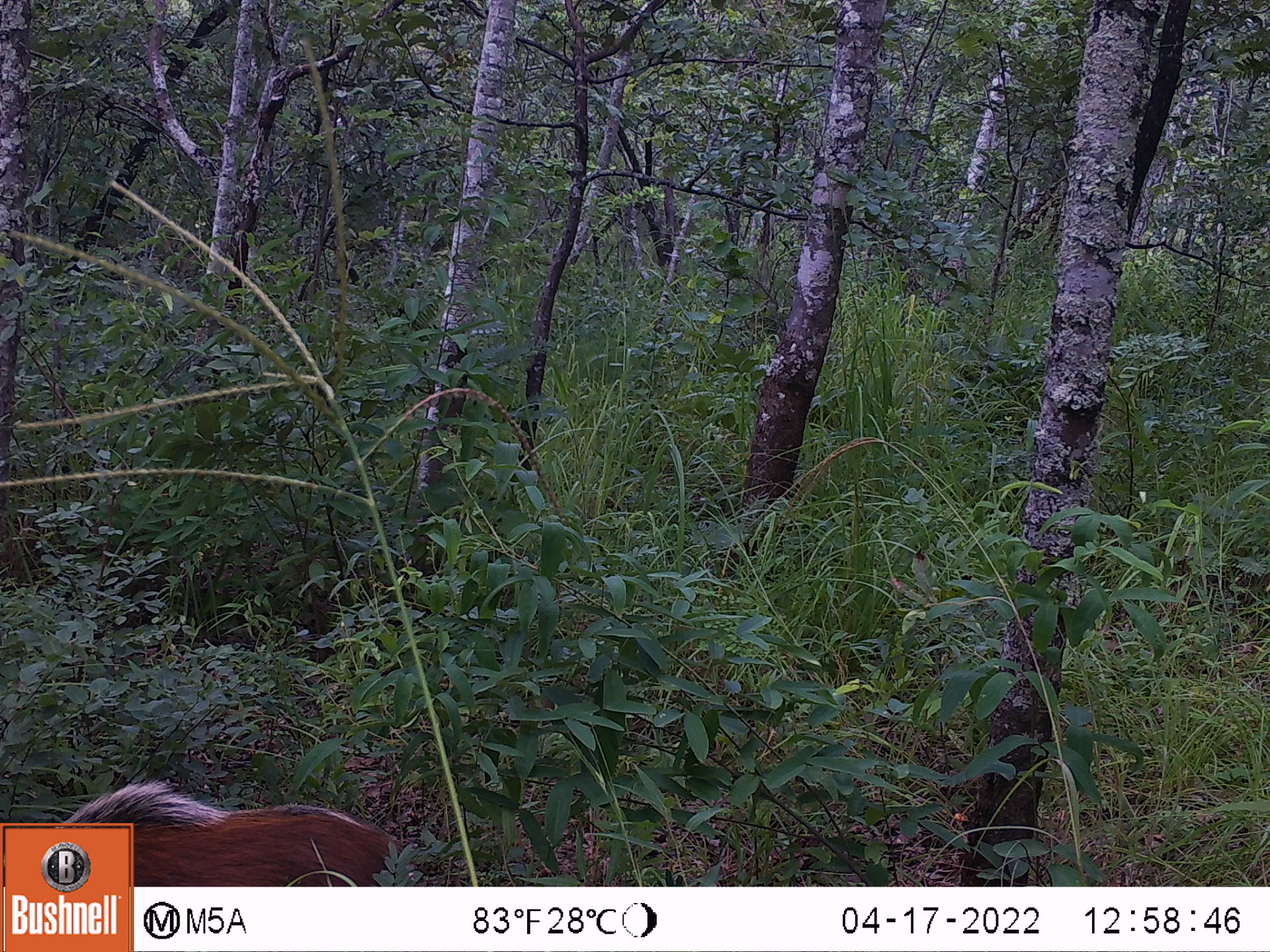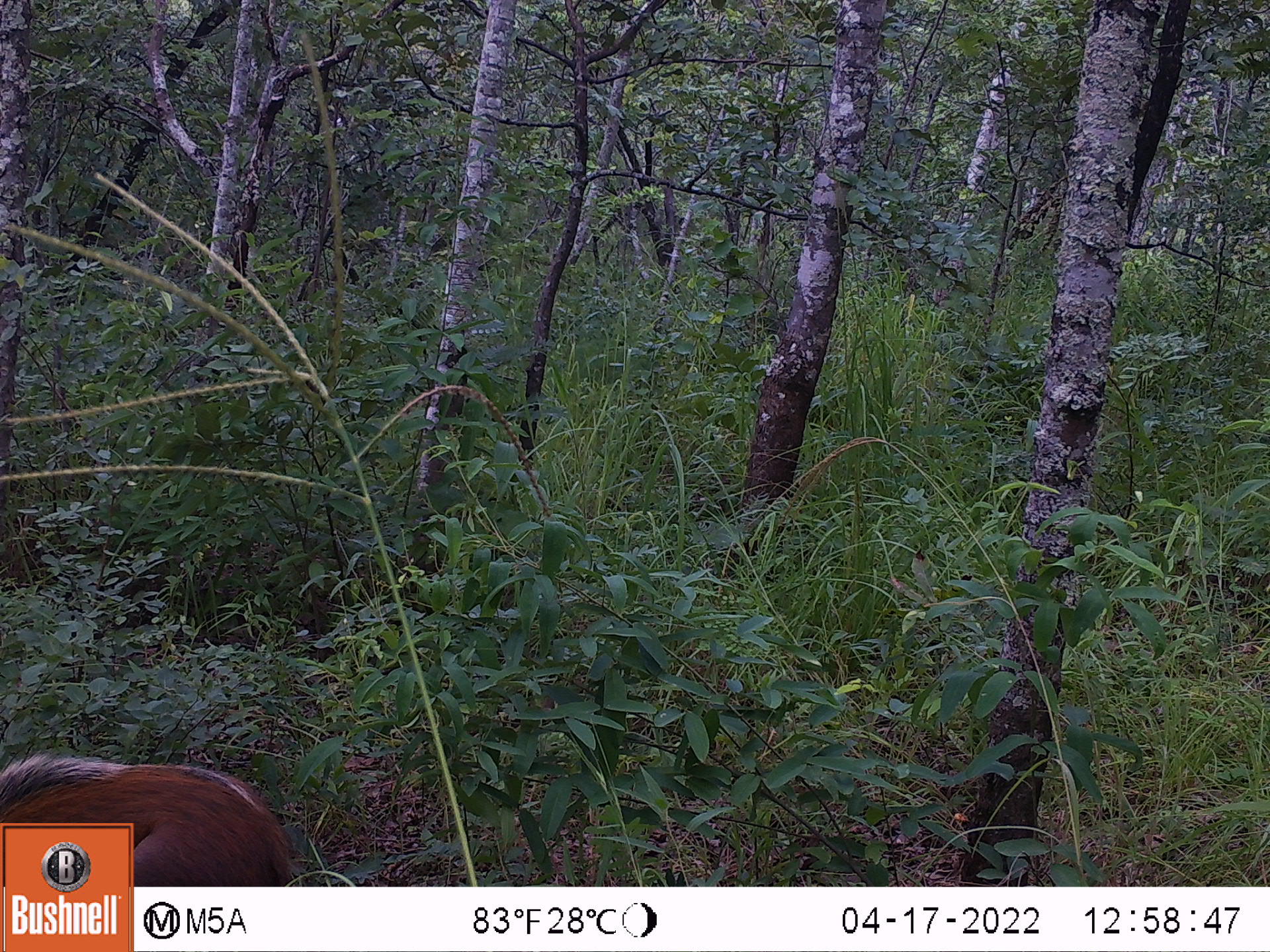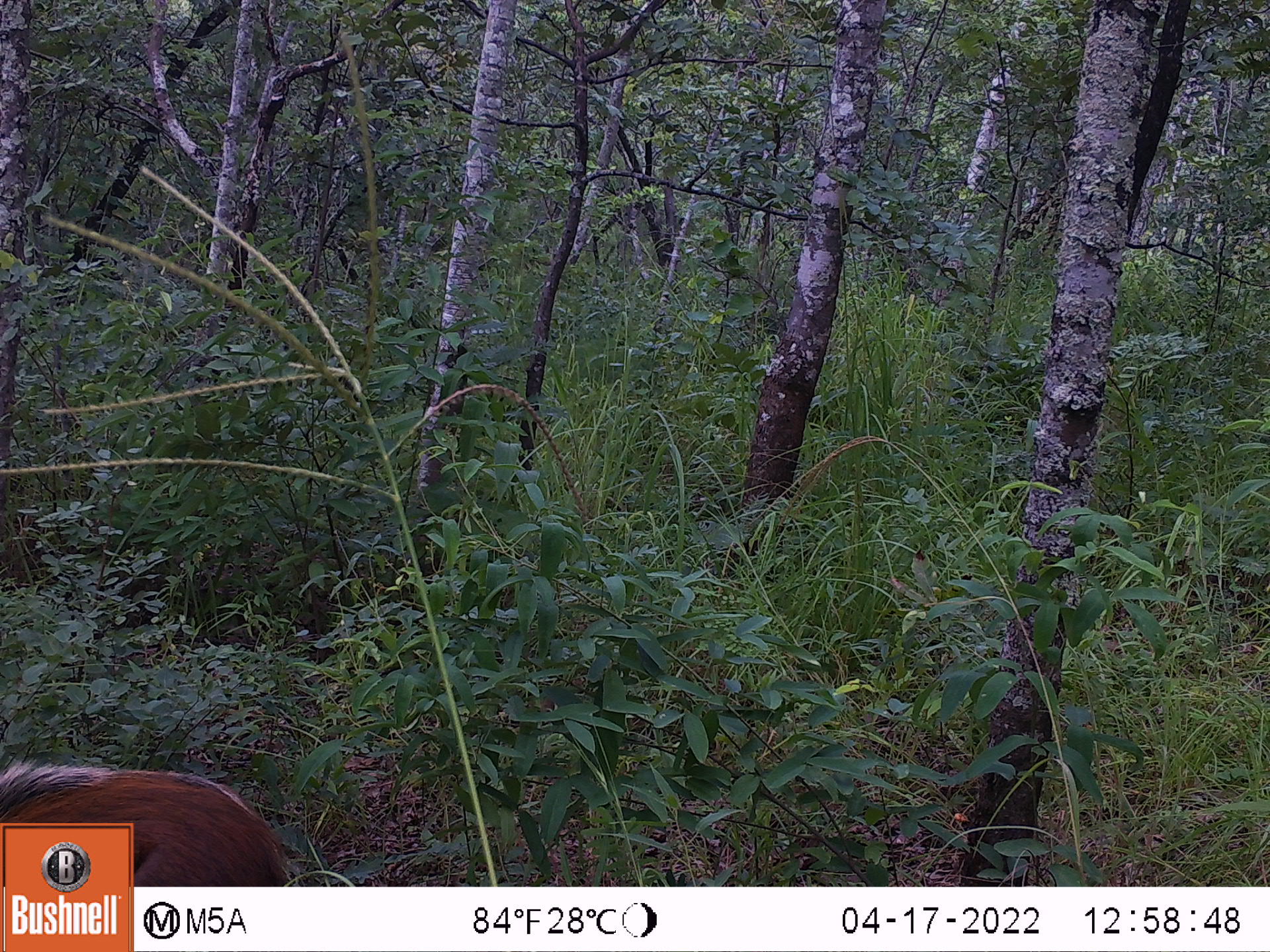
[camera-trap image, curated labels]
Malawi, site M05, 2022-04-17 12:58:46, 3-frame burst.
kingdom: Animalia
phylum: Chordata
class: Mammalia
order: Artiodactyla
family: Suidae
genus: Potamochoerus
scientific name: Potamochoerus larvatus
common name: bushpig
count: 1